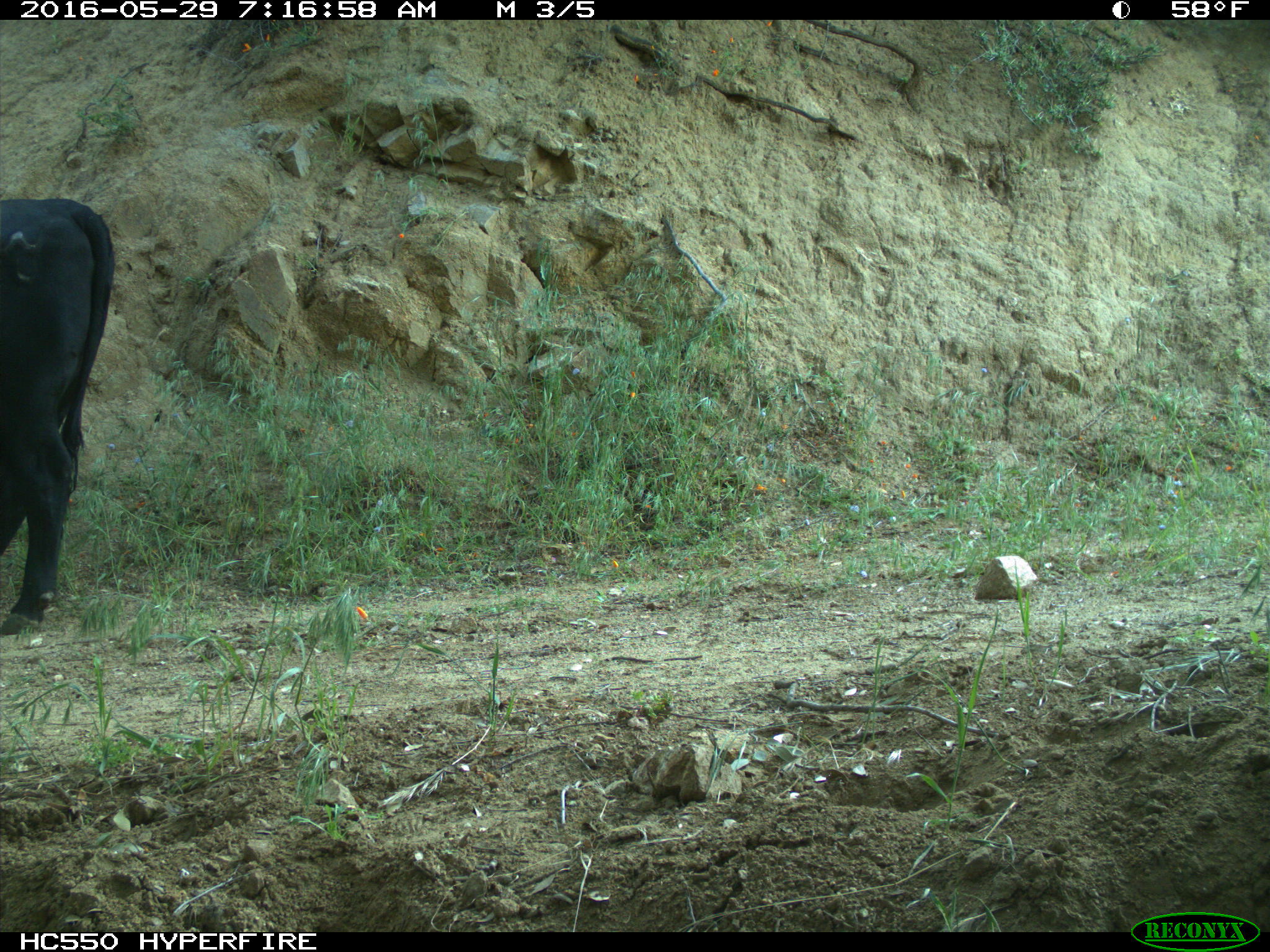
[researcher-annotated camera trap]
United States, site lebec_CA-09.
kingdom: Animalia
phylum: Chordata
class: Mammalia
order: Artiodactyla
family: Bovidae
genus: Bos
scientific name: Bos taurus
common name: domestic cow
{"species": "Bos taurus (domestic cow)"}